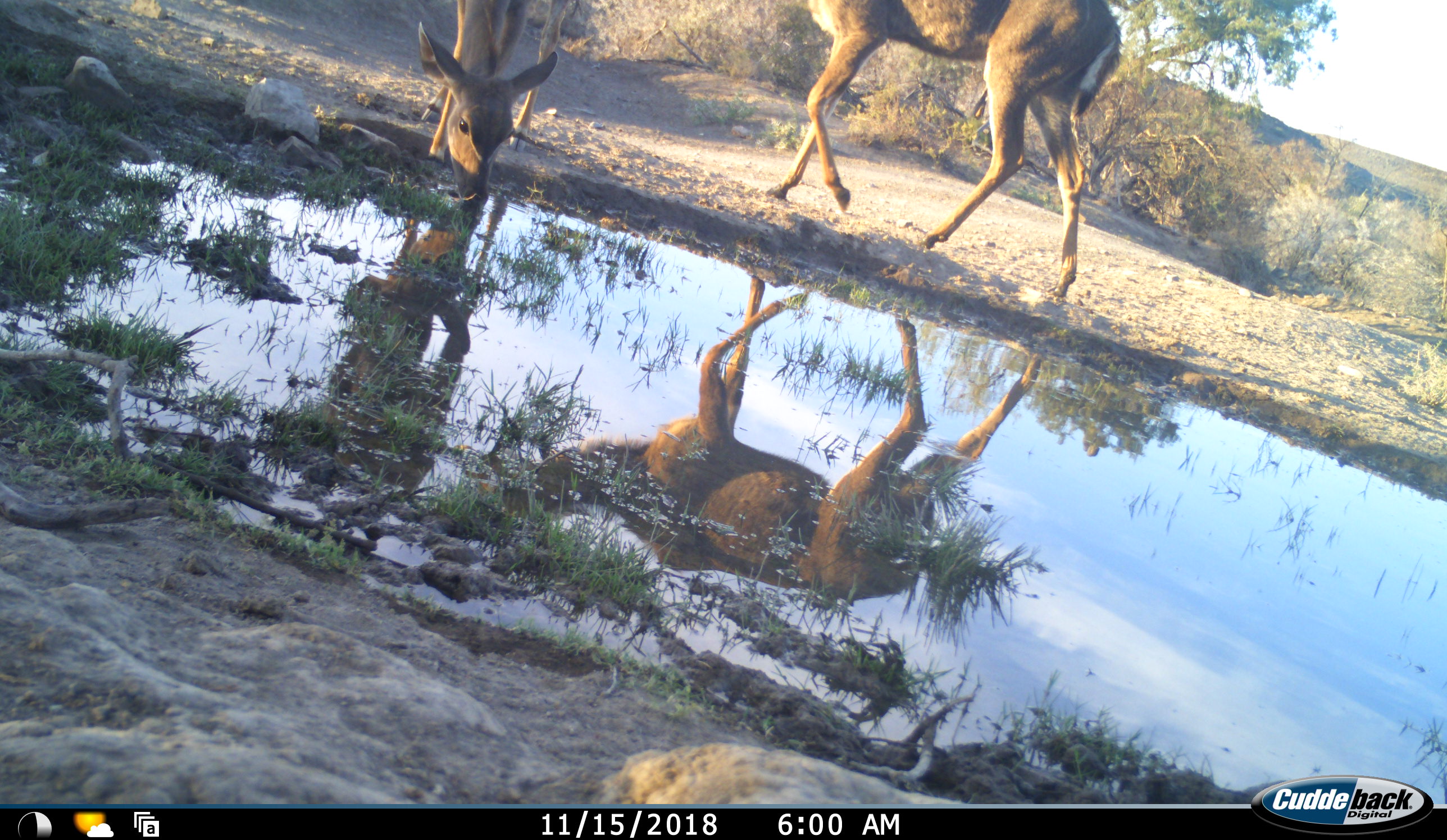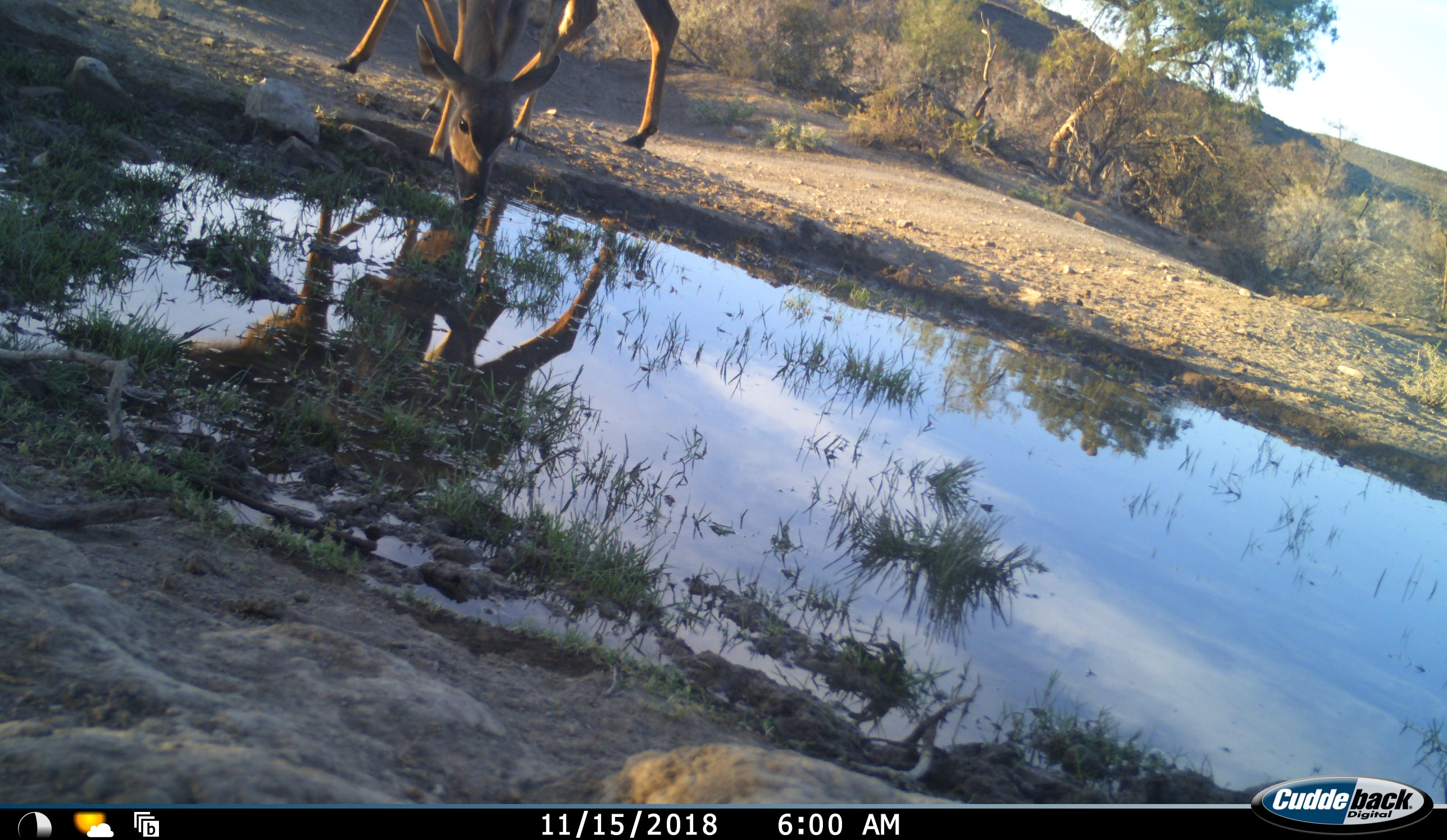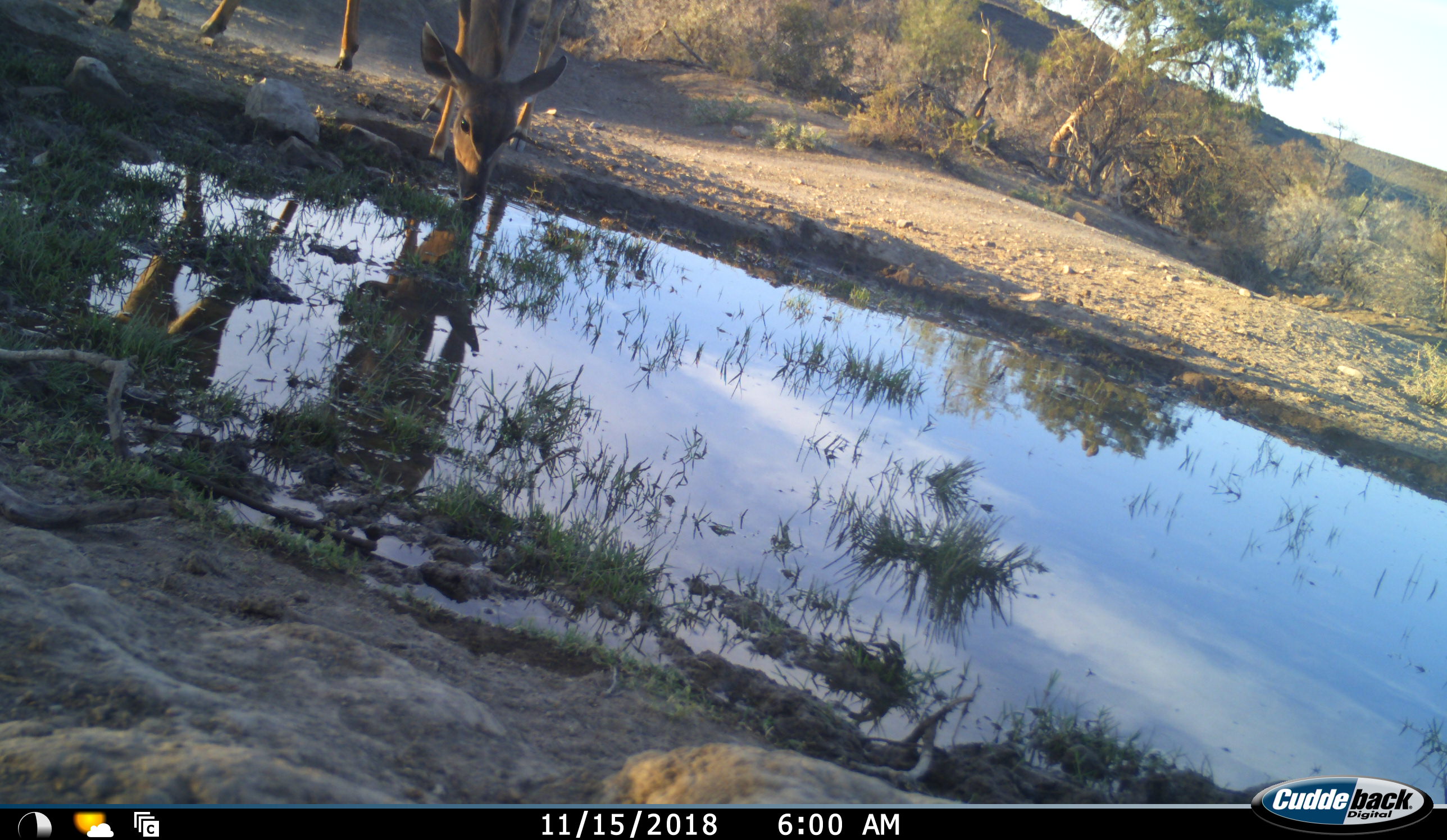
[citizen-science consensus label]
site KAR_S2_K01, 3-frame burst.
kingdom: Animalia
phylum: Chordata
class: Mammalia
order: Artiodactyla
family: Bovidae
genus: Tragelaphus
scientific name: Tragelaphus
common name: kudu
Kudu (Tragelaphus), count 2. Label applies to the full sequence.